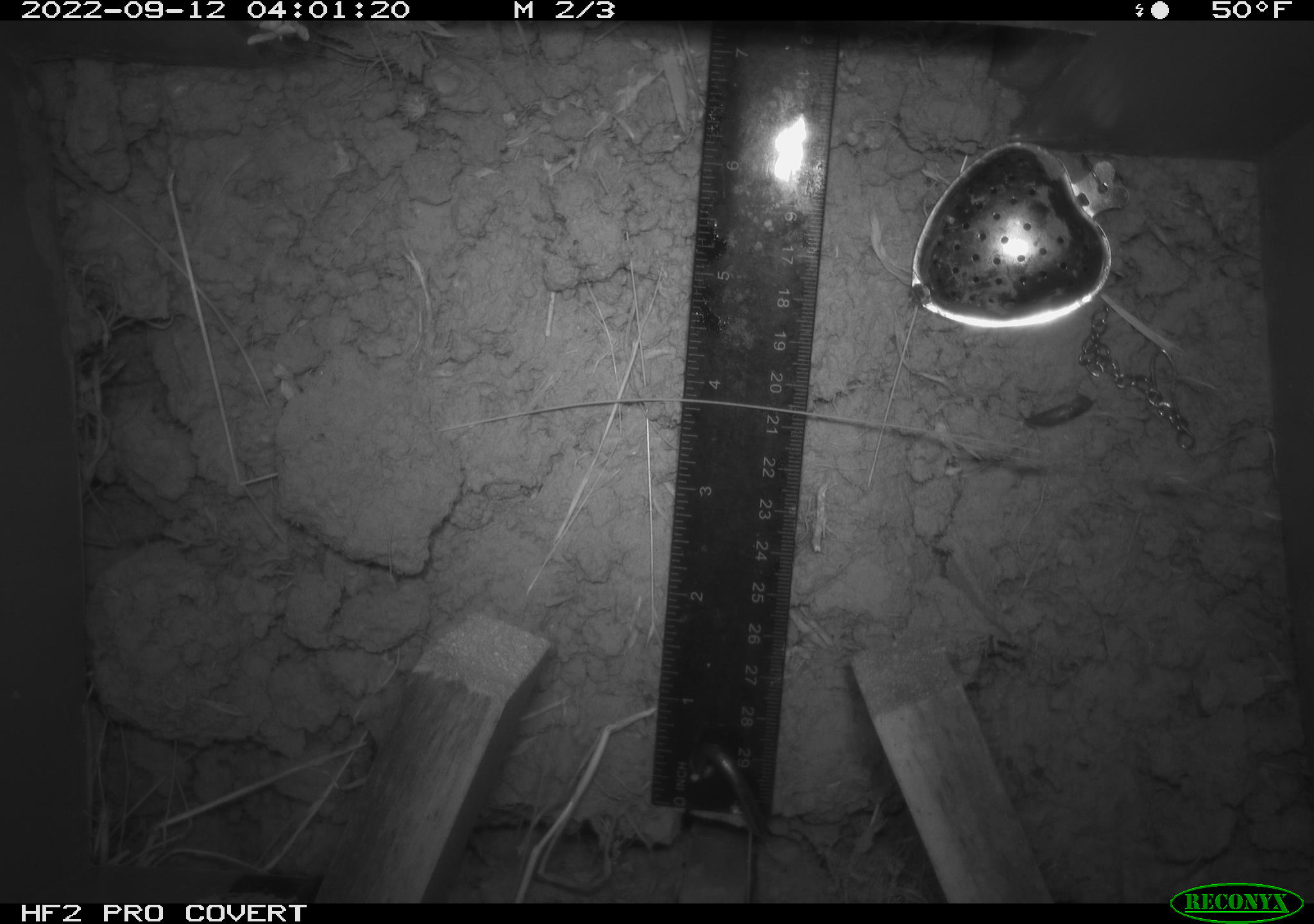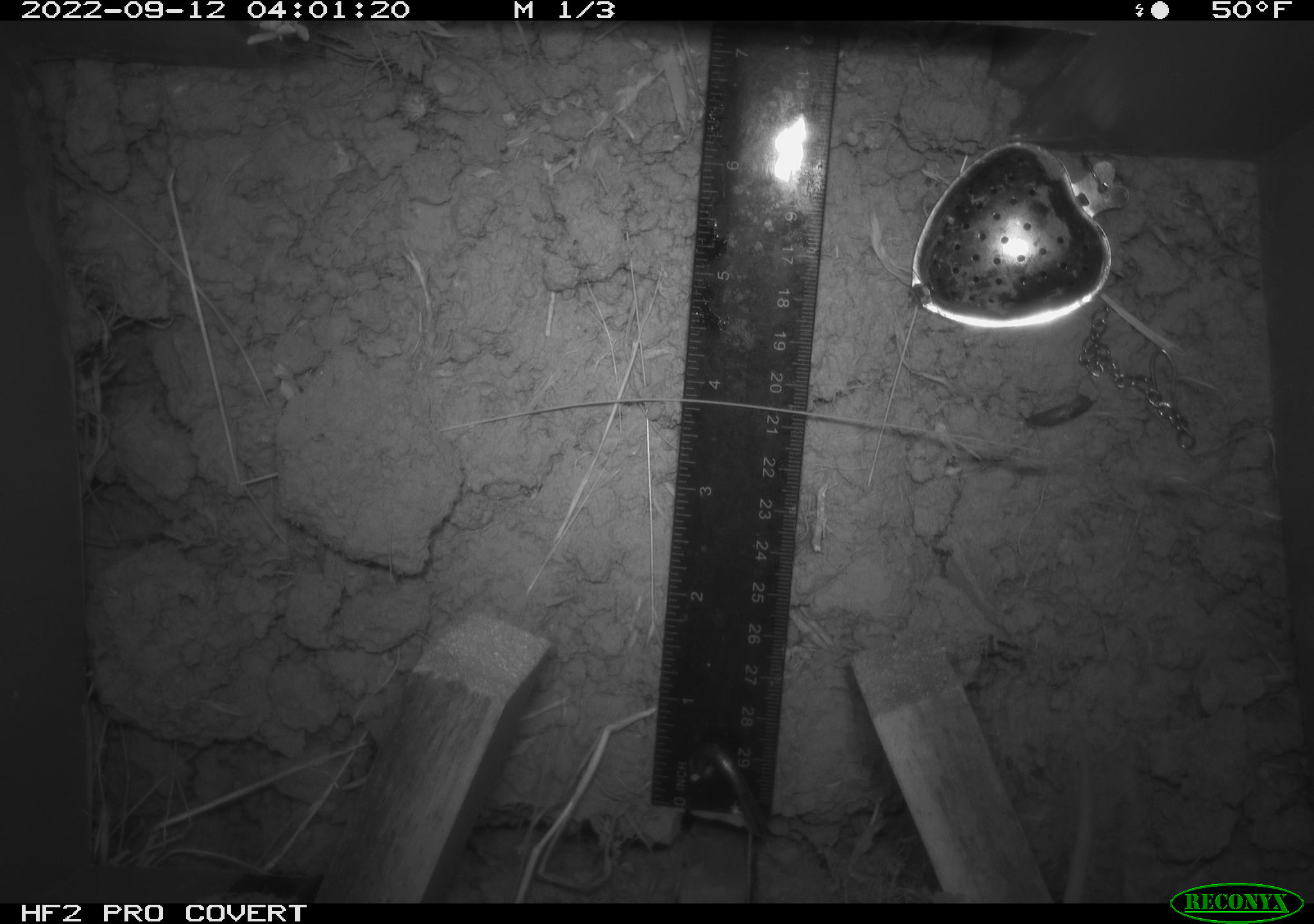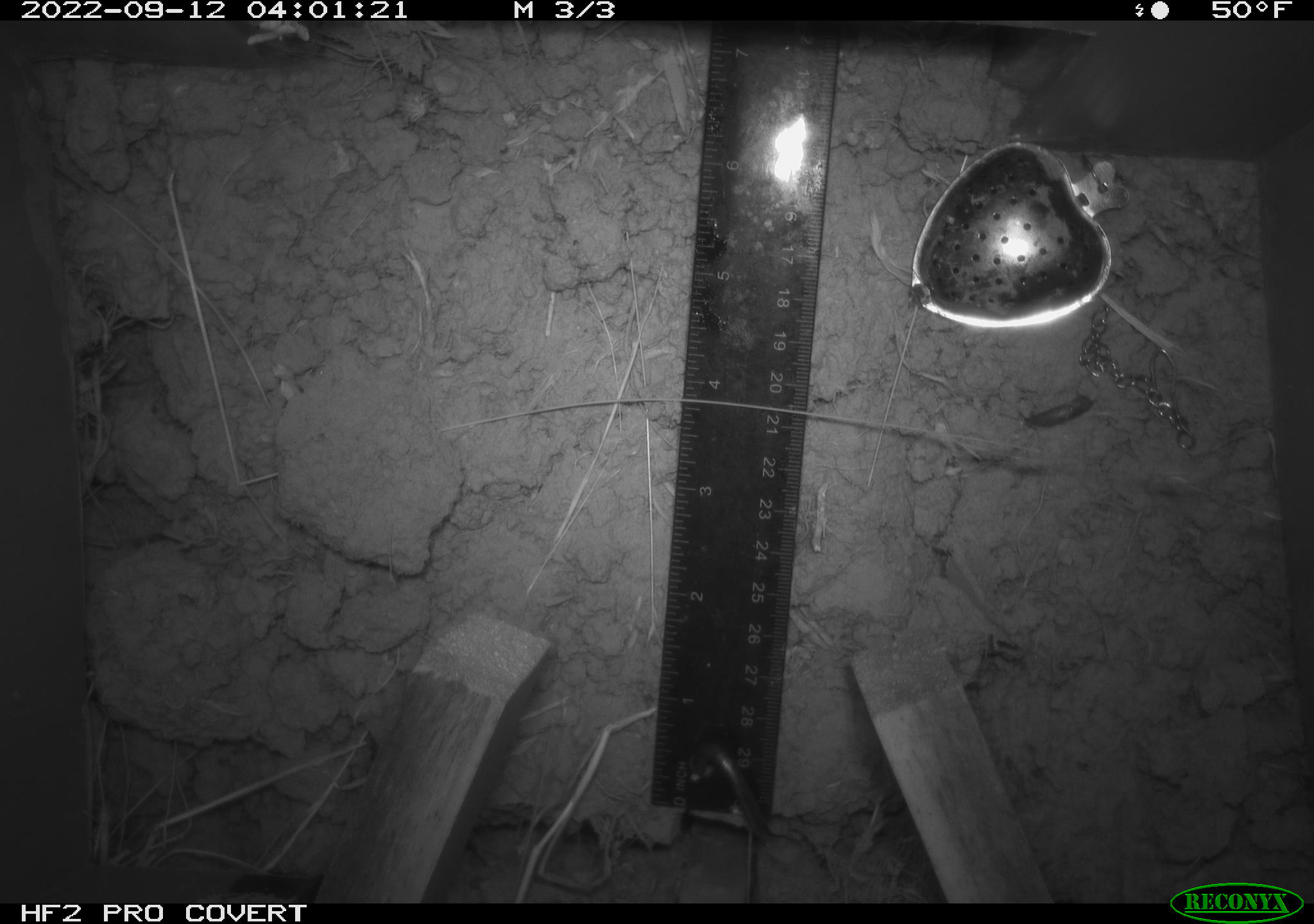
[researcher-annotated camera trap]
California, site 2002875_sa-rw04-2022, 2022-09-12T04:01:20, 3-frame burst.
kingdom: Animalia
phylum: Chordata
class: Mammalia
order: Rodentia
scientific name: Rodentia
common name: mouse species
Mouse species (Rodentia).